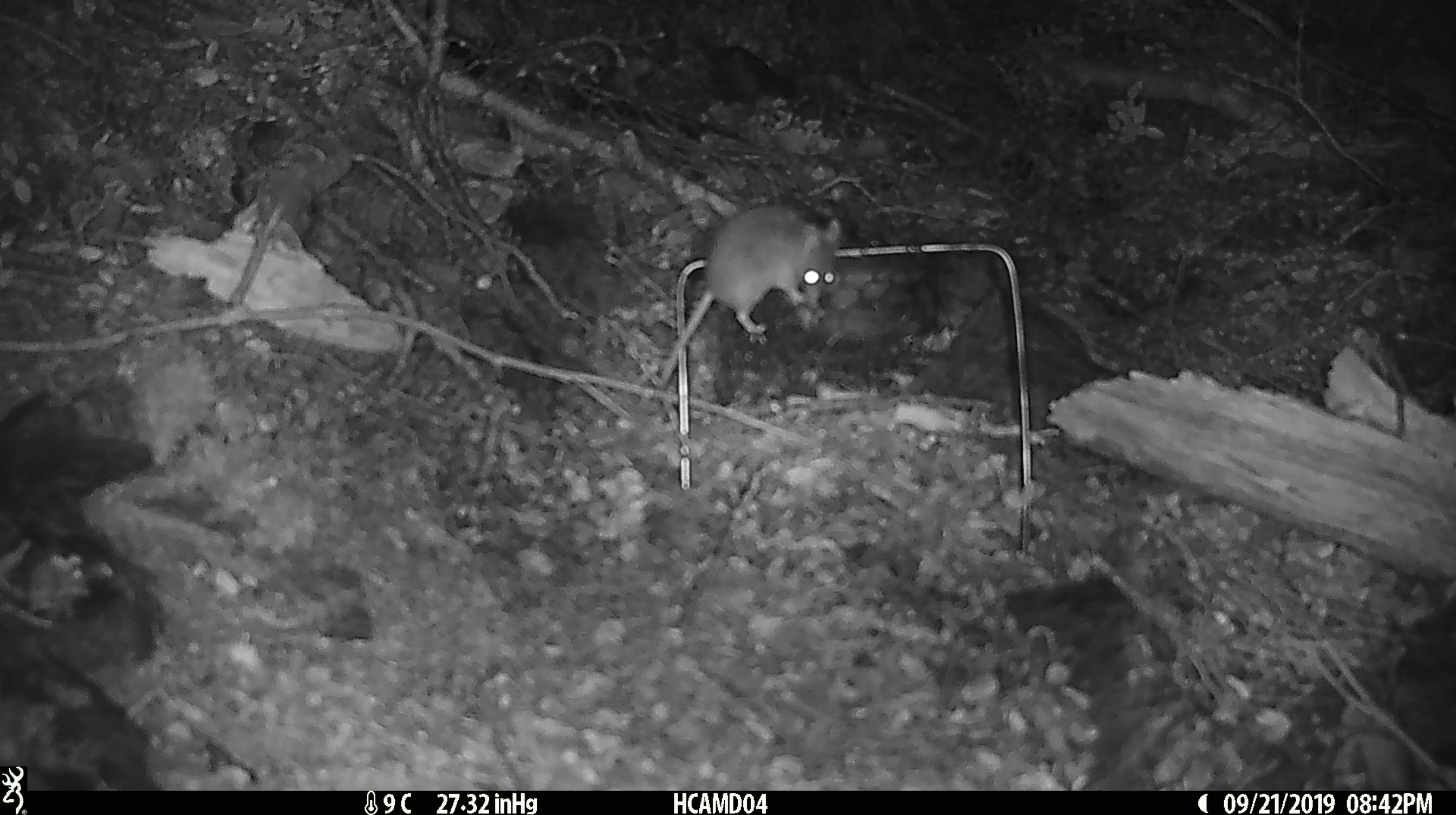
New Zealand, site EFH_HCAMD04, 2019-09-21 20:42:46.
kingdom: Animalia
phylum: Chordata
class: Mammalia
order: Rodentia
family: Muridae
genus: Mus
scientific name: Mus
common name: mouse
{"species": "mouse (Mus)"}